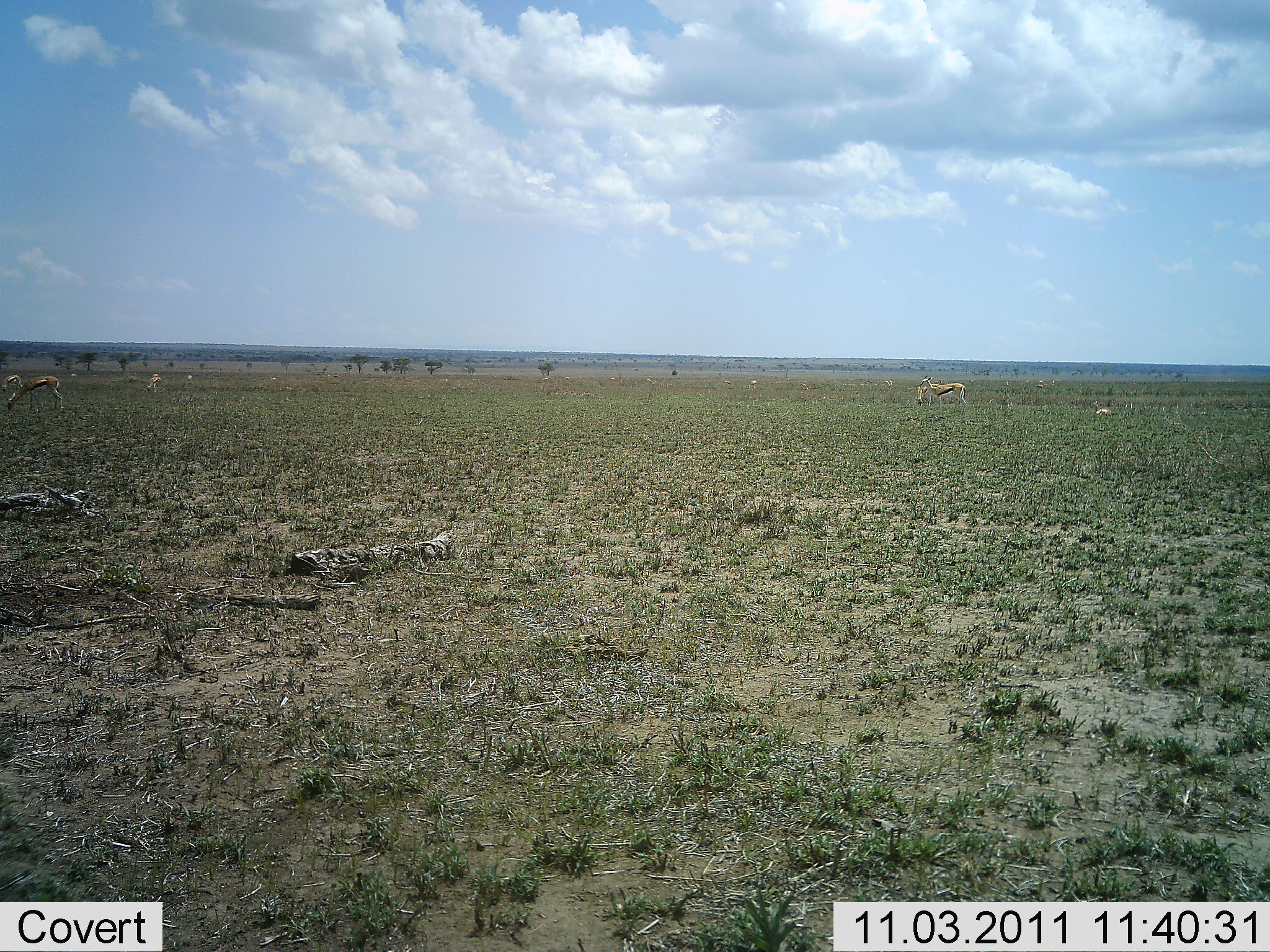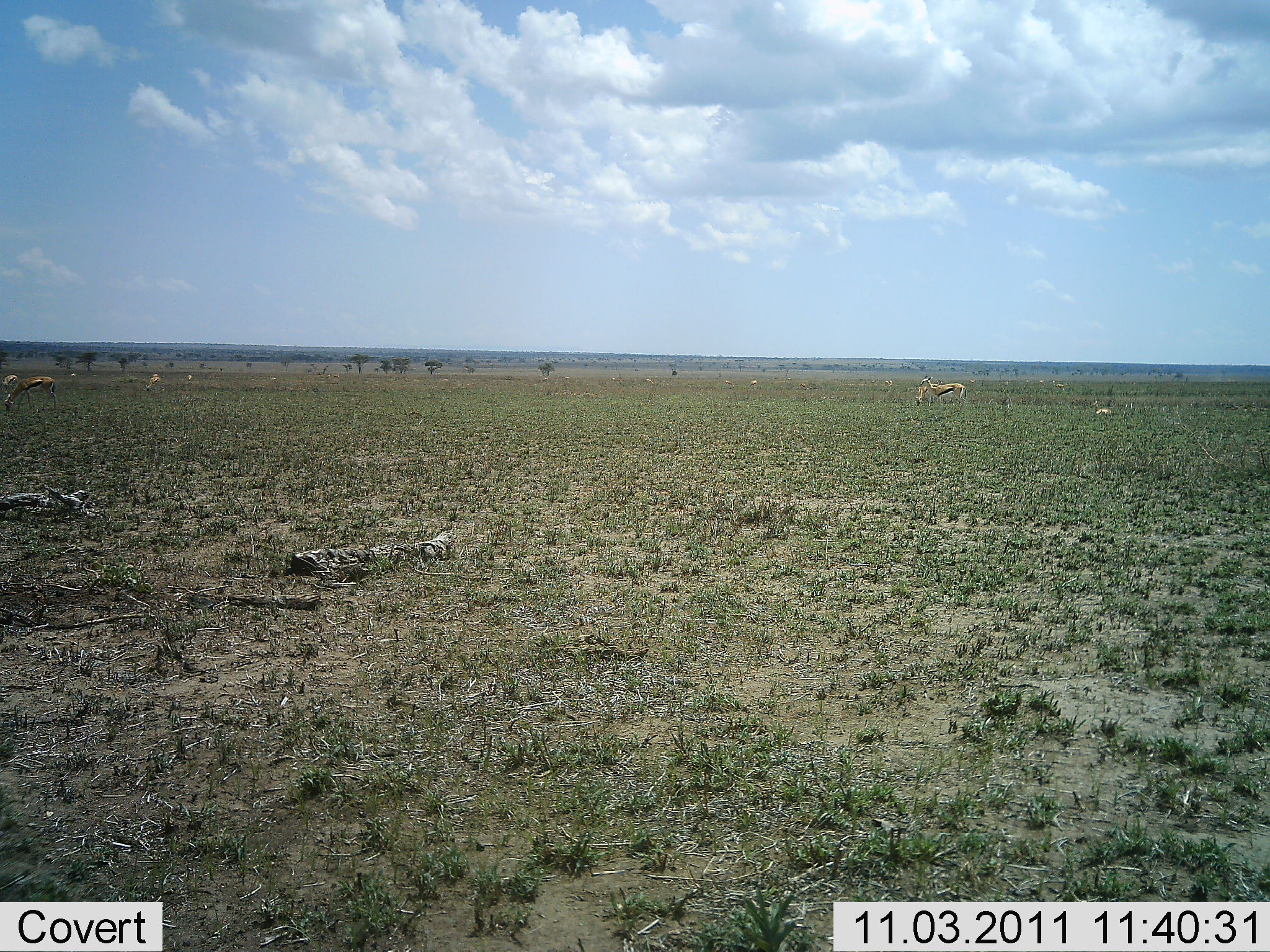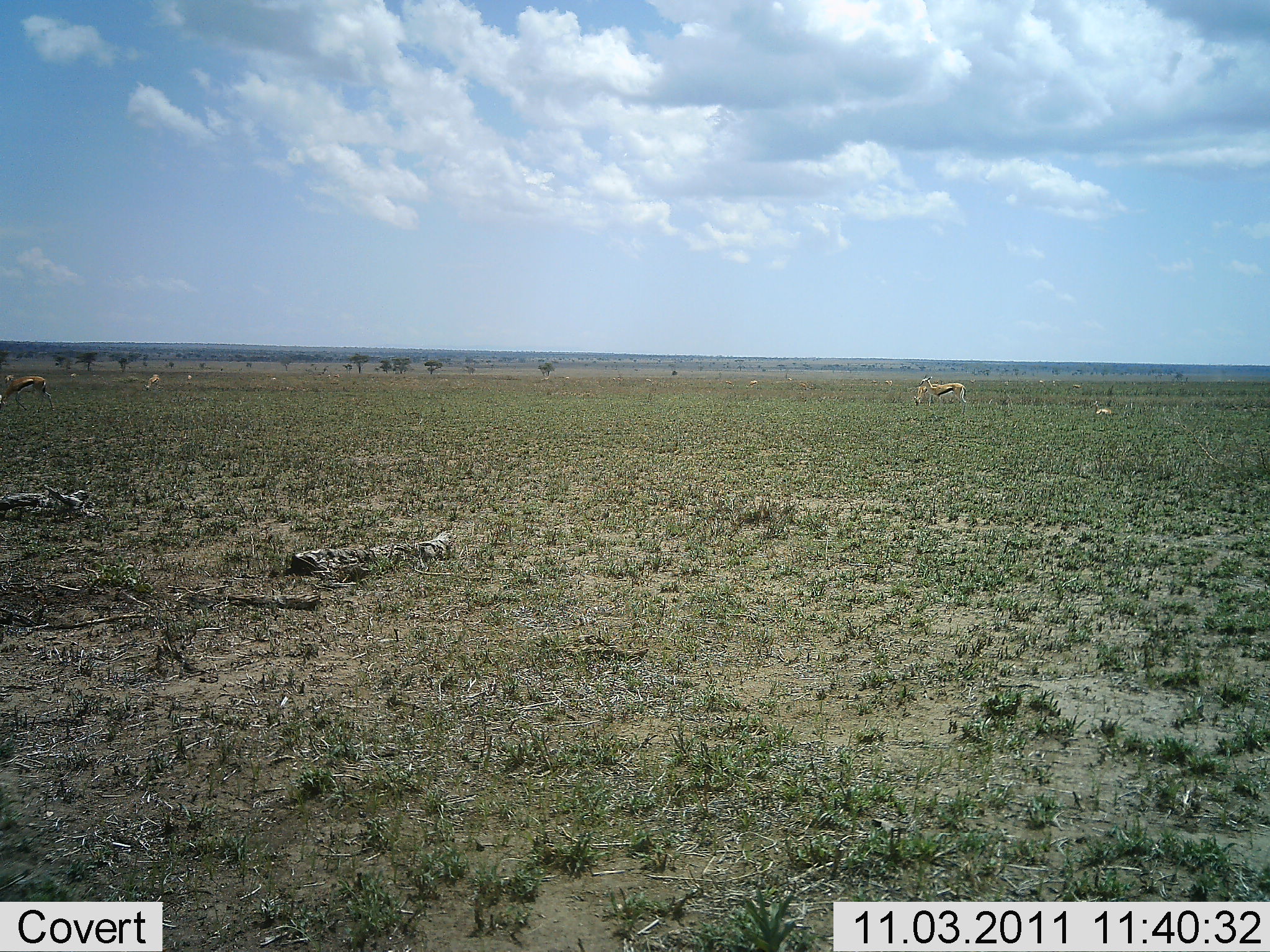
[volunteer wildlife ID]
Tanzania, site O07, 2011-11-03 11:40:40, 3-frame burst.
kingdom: Animalia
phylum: Chordata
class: Mammalia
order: Artiodactyla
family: Bovidae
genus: Eudorcas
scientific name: Eudorcas thomsonii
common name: thomson's gazelle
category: gazellethomsons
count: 5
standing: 83%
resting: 42%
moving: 50%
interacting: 0%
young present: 8%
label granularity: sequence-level